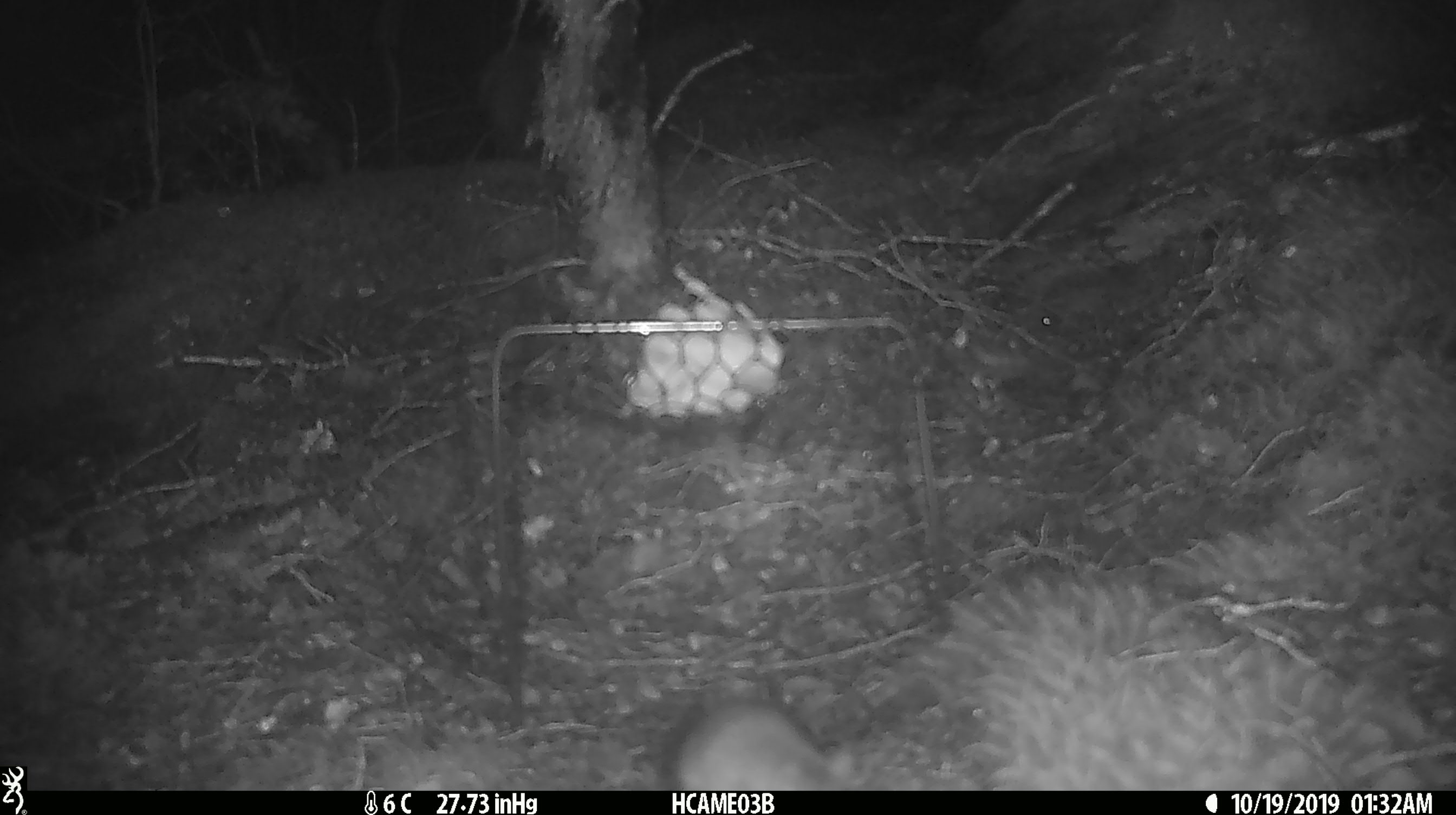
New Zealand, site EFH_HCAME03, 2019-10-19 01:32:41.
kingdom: Animalia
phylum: Chordata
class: Mammalia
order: Rodentia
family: Muridae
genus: Mus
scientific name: Mus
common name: mouse